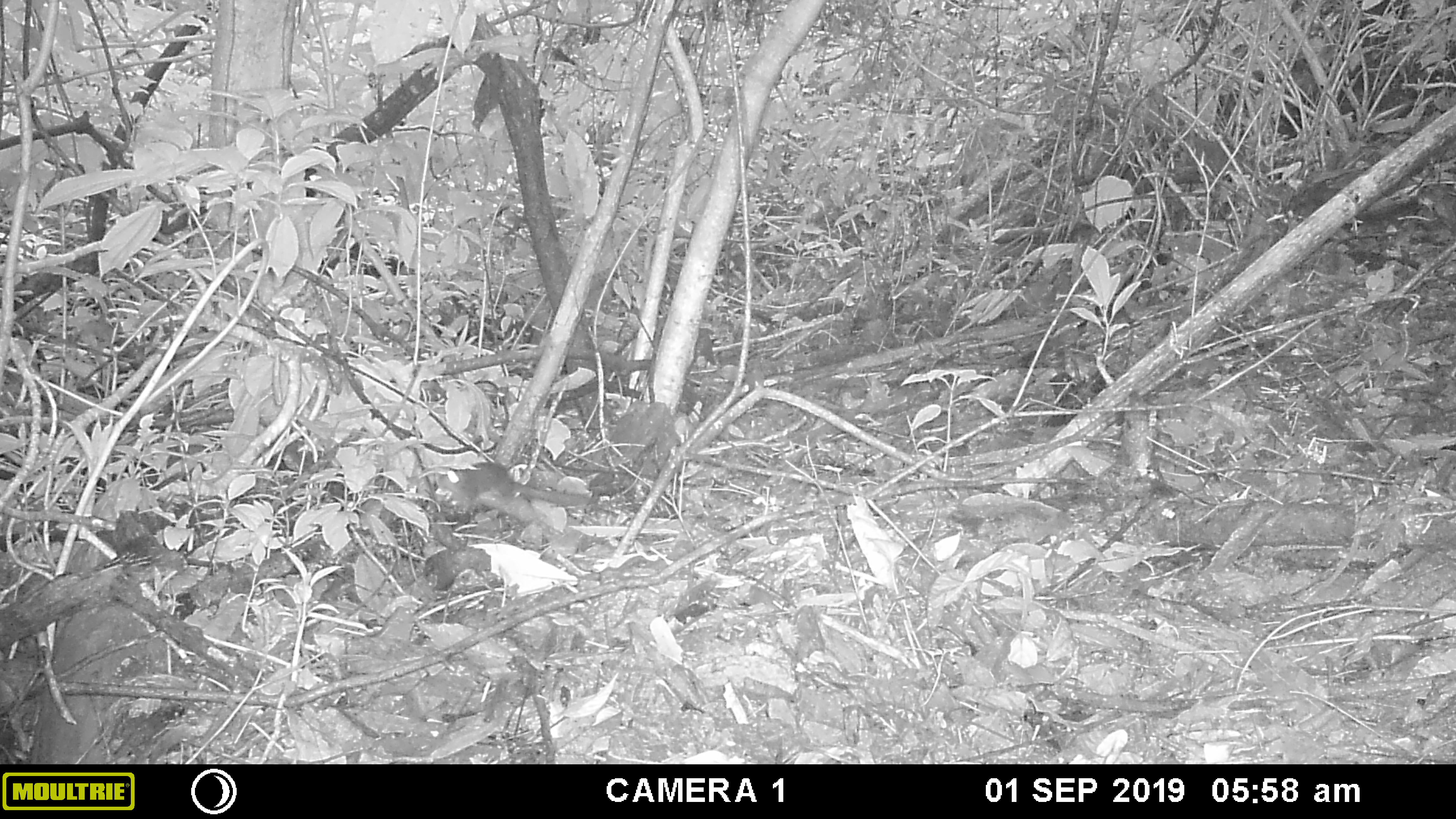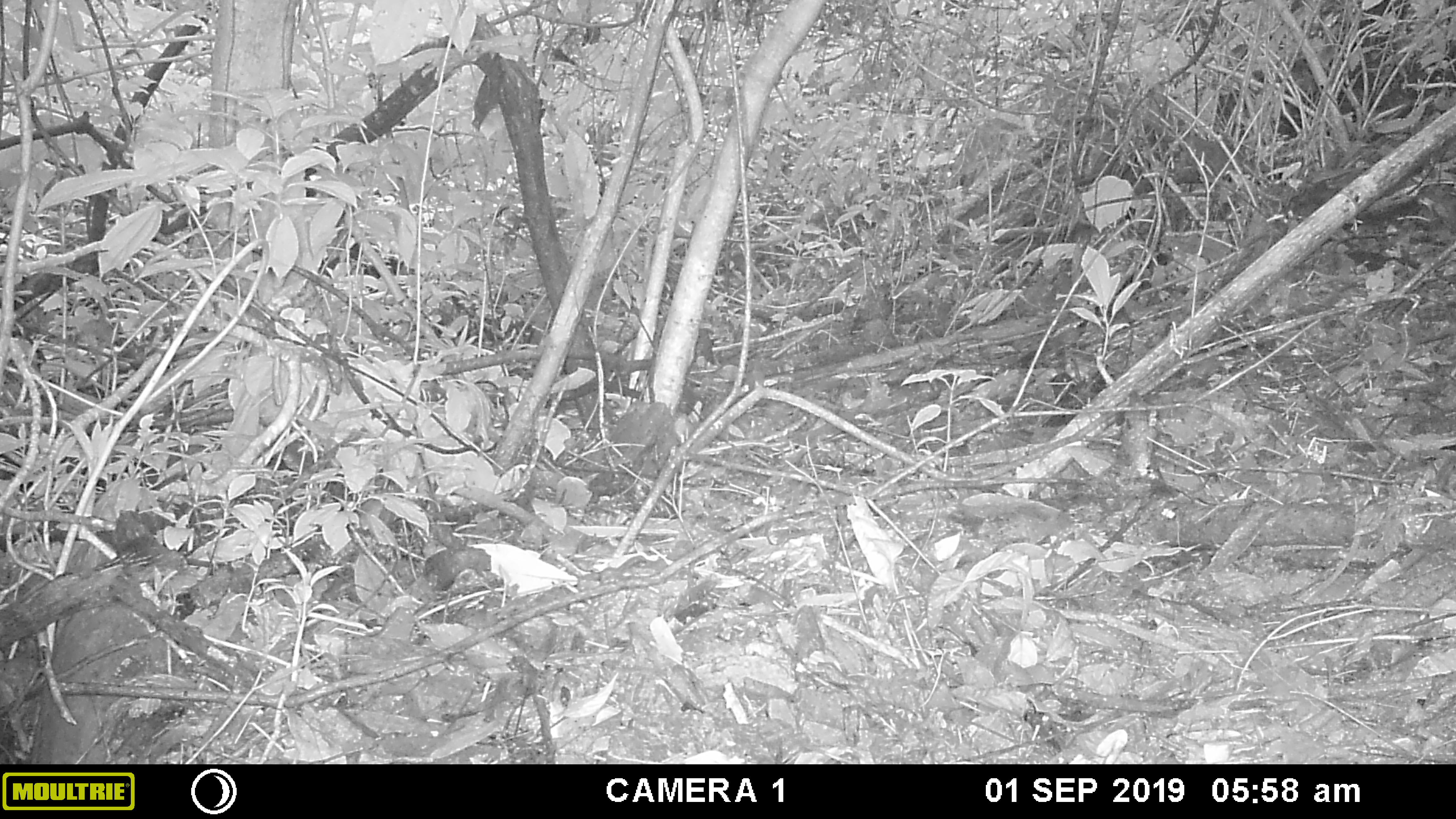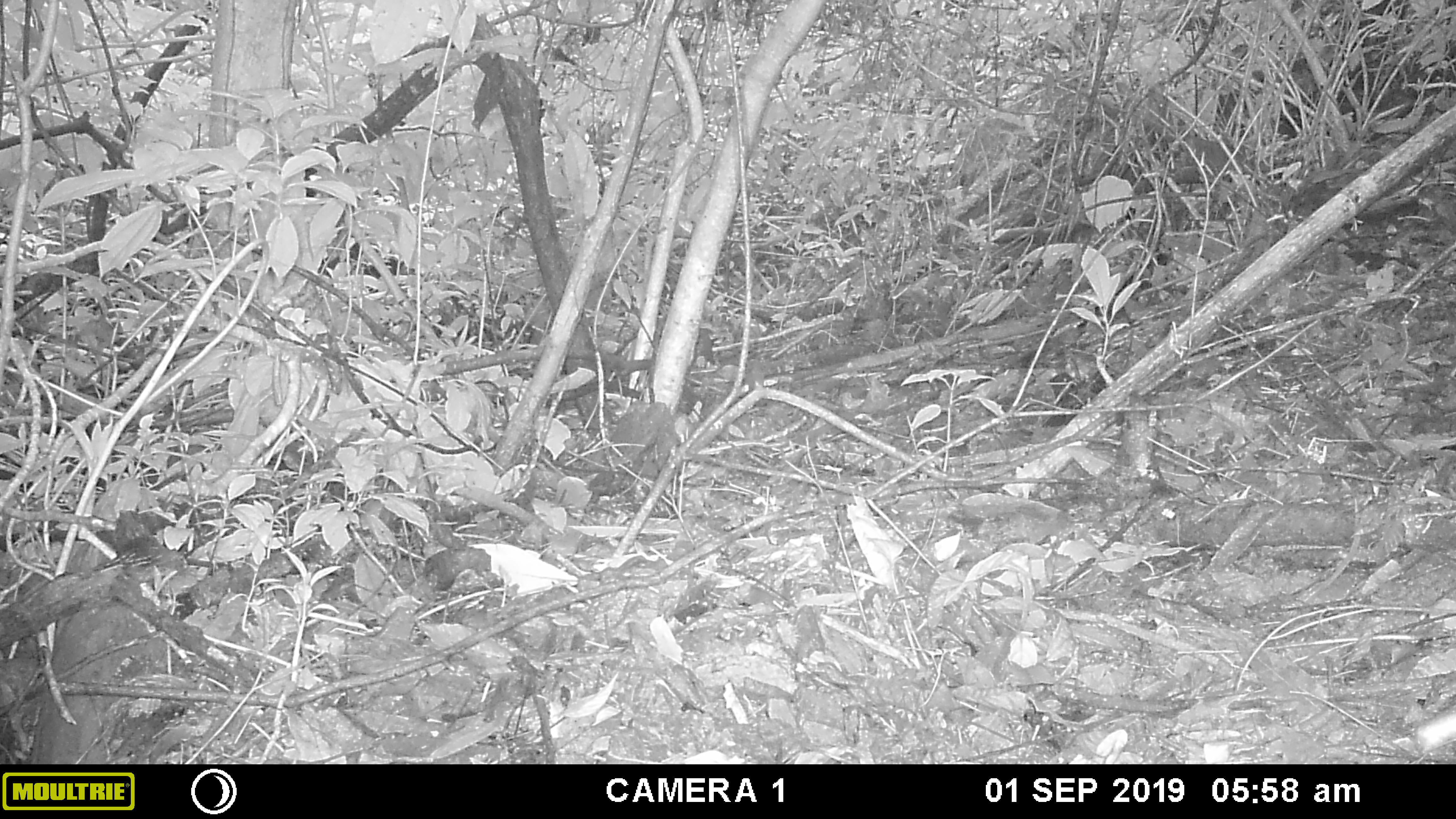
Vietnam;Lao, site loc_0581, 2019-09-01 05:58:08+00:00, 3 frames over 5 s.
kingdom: Animalia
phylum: Chordata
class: Mammalia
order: Scandentia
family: Tupaiidae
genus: Tupaia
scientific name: Tupaia belangeri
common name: northern treeshrew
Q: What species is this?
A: Northern treeshrew (Tupaia belangeri).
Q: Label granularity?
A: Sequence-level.